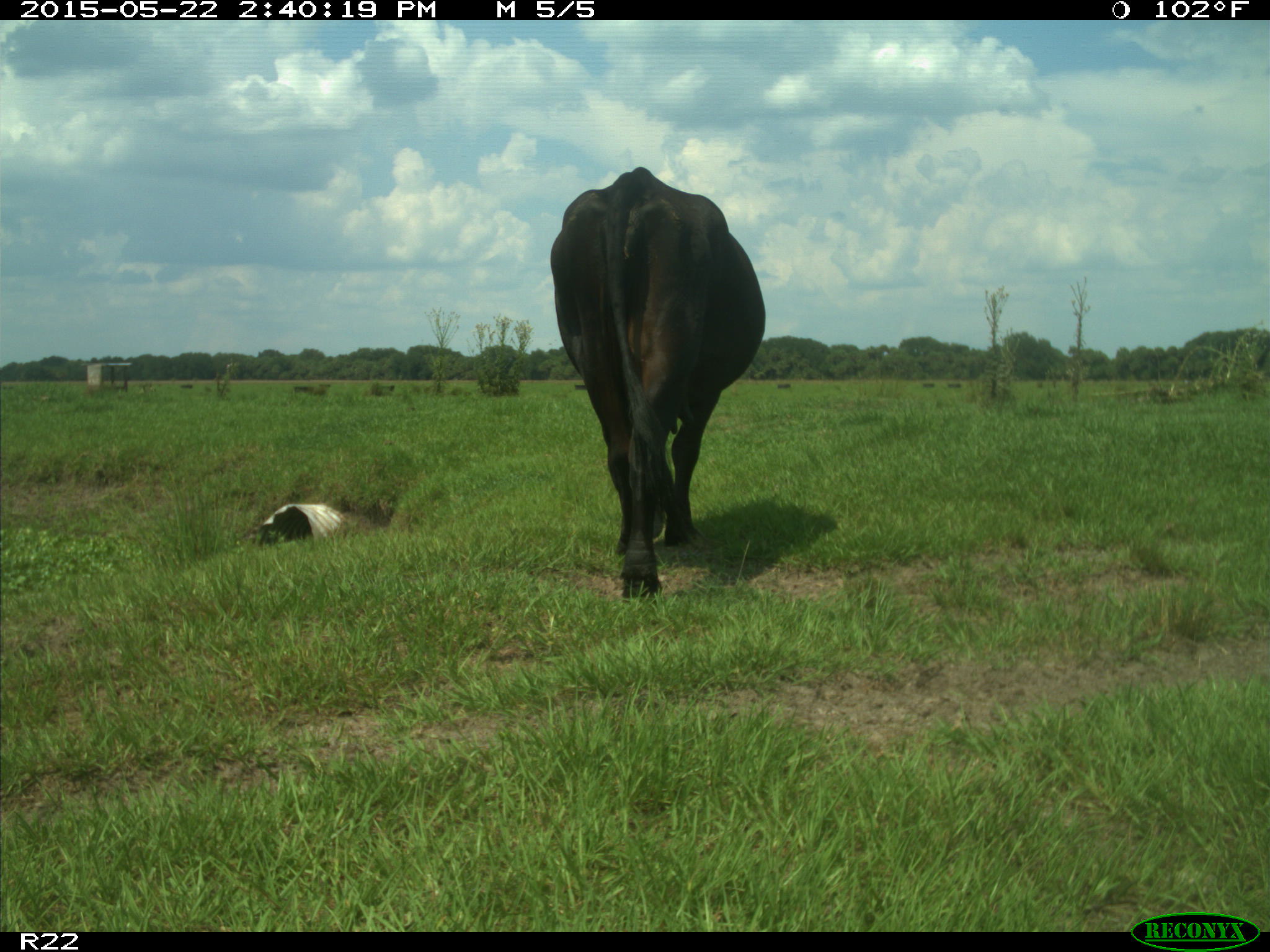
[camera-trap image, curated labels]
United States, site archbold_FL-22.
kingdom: Animalia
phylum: Chordata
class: Mammalia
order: Artiodactyla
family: Bovidae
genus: Bos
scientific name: Bos taurus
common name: domestic cow